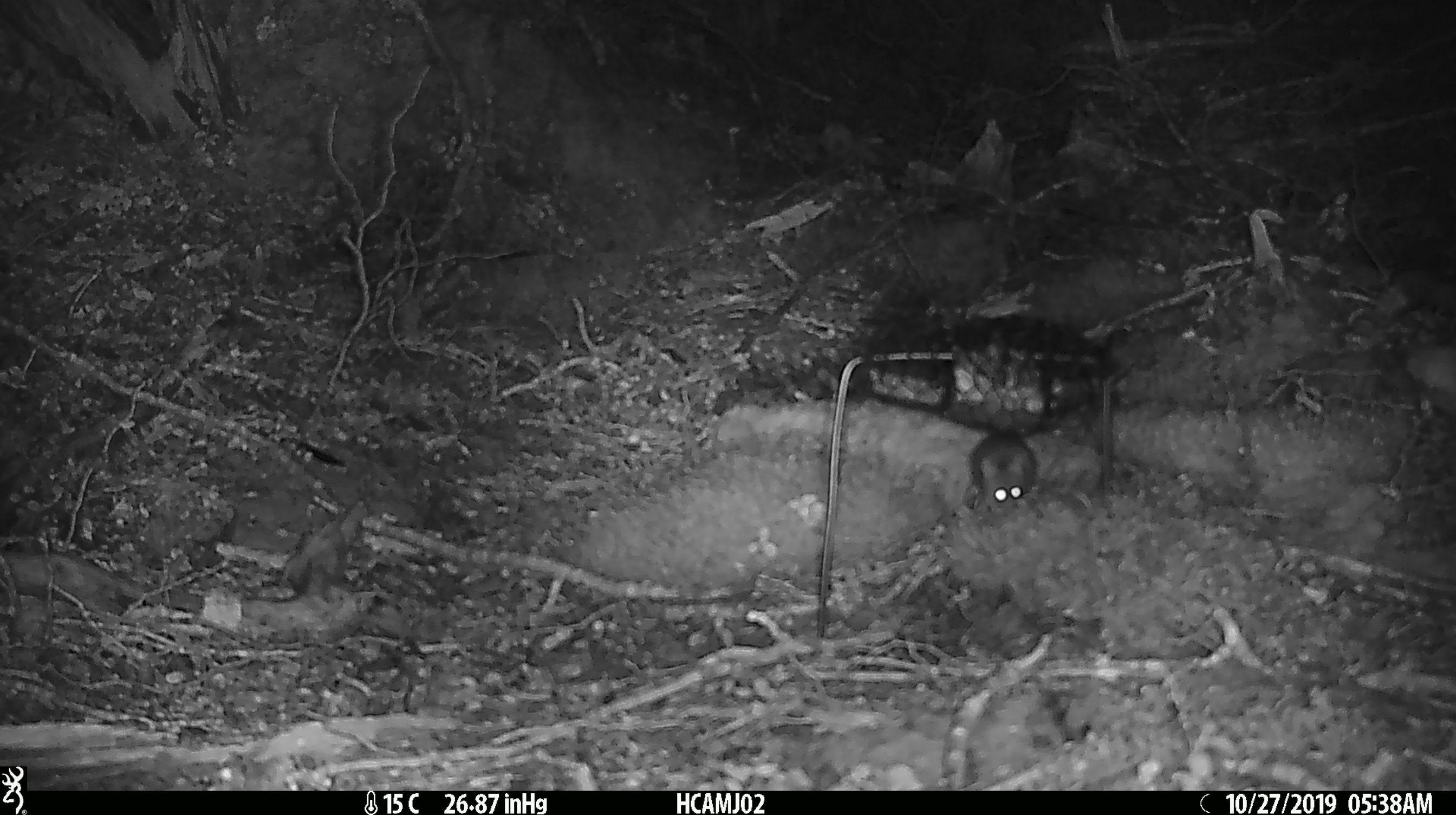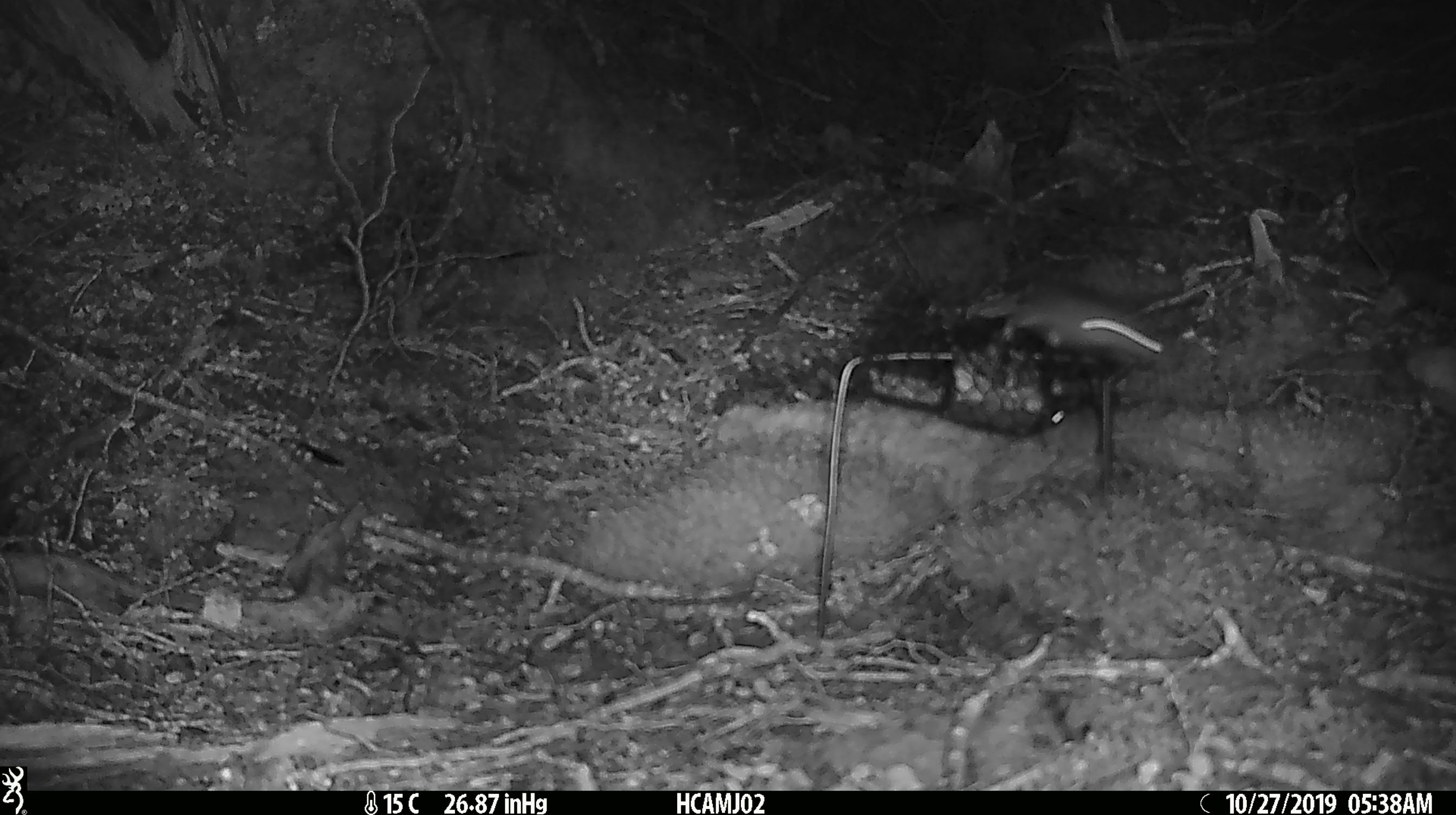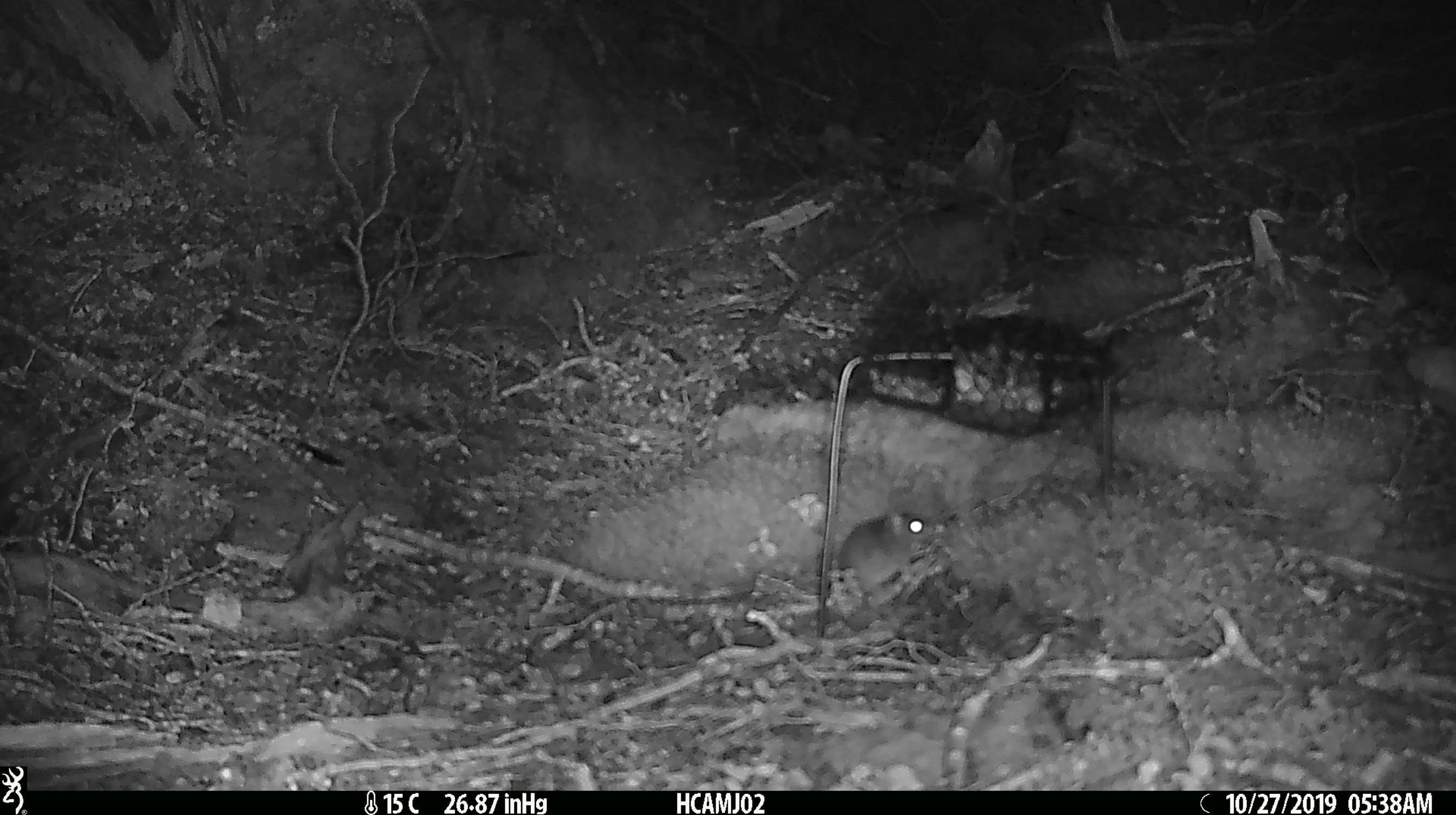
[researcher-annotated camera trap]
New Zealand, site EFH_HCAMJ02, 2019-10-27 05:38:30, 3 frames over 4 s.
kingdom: Animalia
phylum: Chordata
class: Mammalia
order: Rodentia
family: Muridae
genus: Mus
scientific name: Mus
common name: mouse